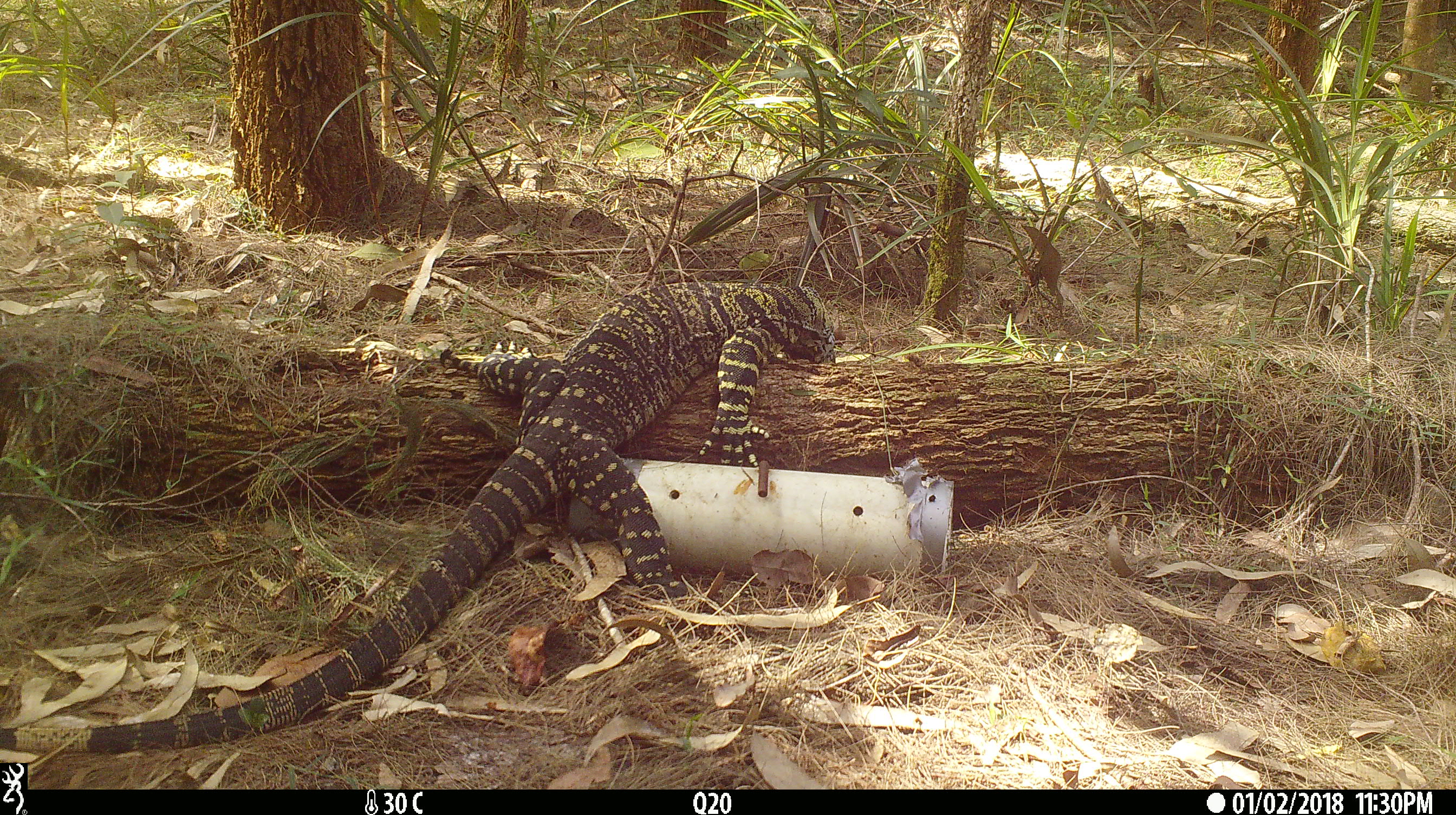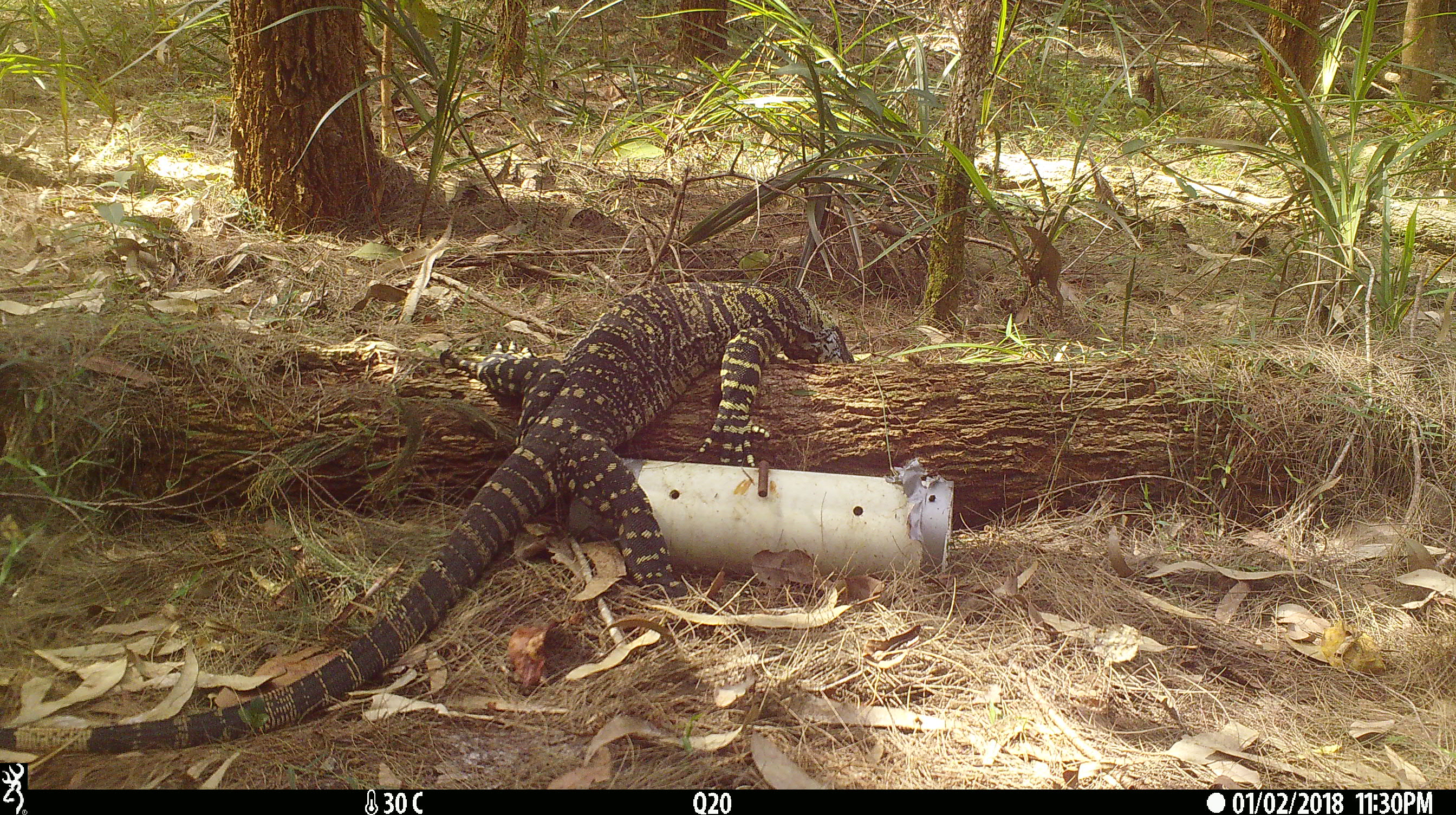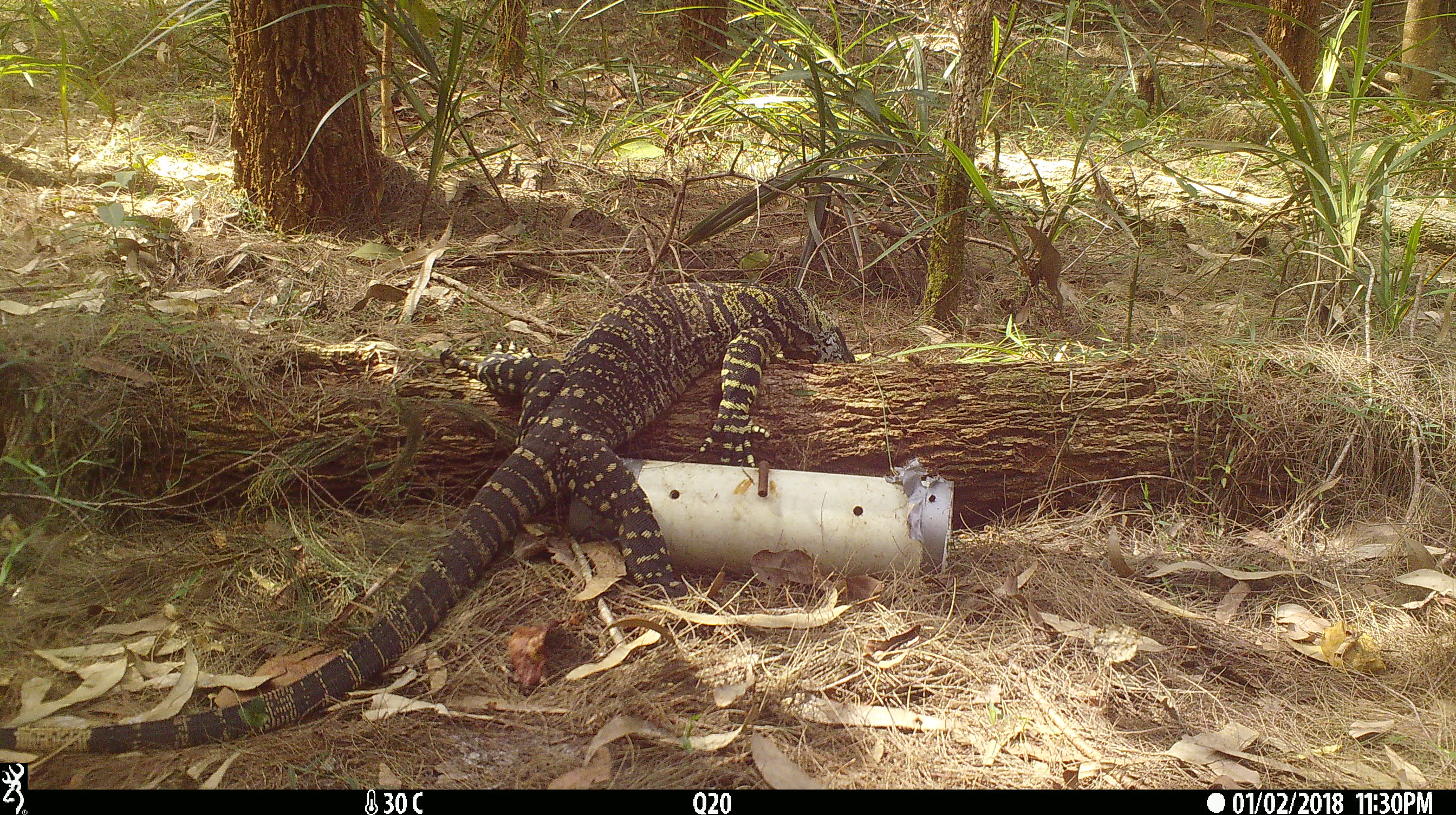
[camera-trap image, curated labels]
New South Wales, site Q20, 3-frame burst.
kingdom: Animalia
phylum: Chordata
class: Reptilia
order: Squamata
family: Varanidae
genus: Varanus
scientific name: Varanus varius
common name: lace monitor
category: goanna